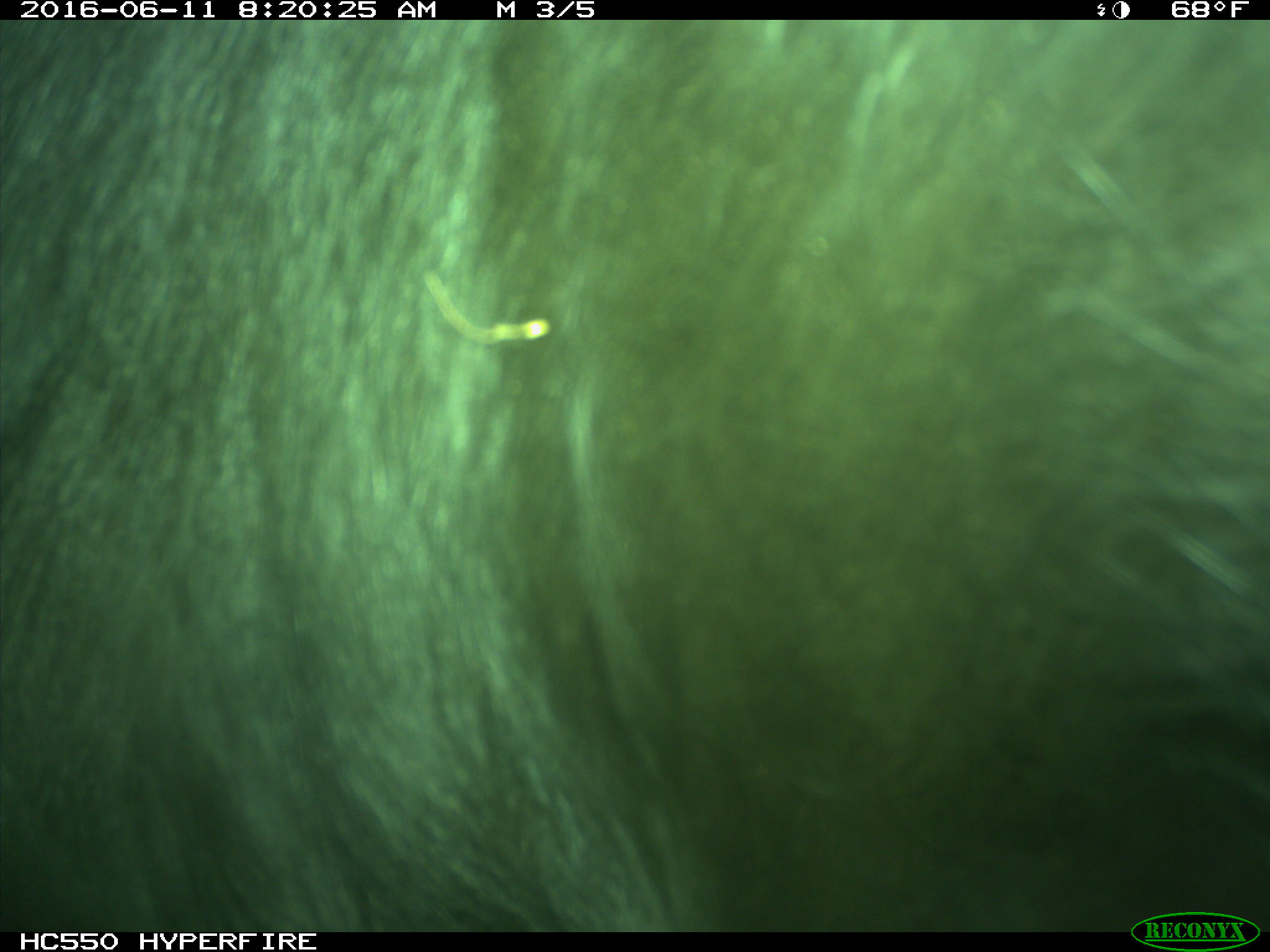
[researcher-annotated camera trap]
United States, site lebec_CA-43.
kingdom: Animalia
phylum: Chordata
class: Mammalia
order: Artiodactyla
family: Bovidae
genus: Bos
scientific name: Bos taurus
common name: domestic cow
Bos taurus (domestic cow).